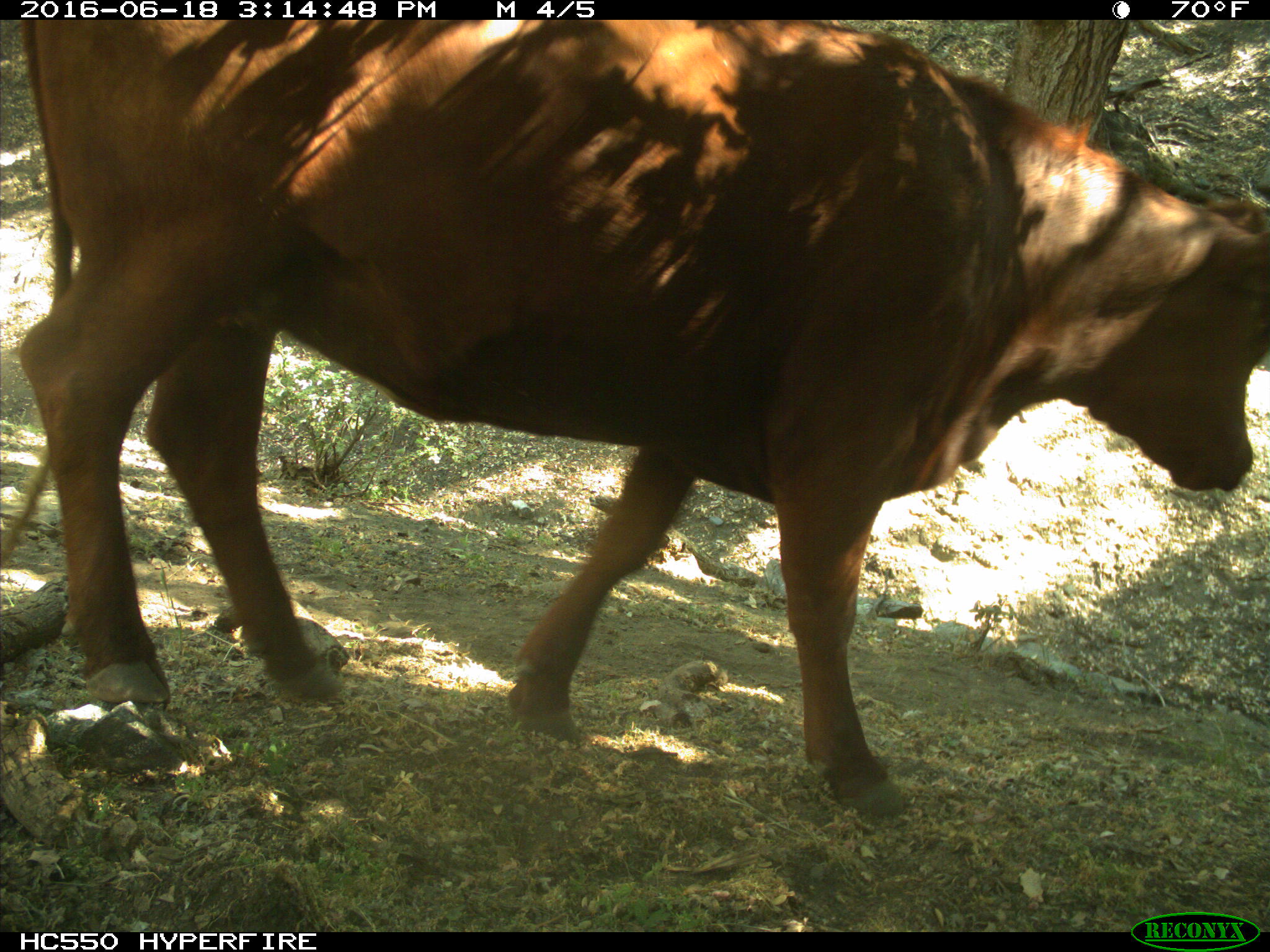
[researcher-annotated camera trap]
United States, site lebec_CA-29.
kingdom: Animalia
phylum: Chordata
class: Mammalia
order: Artiodactyla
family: Bovidae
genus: Bos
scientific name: Bos taurus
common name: domestic cow